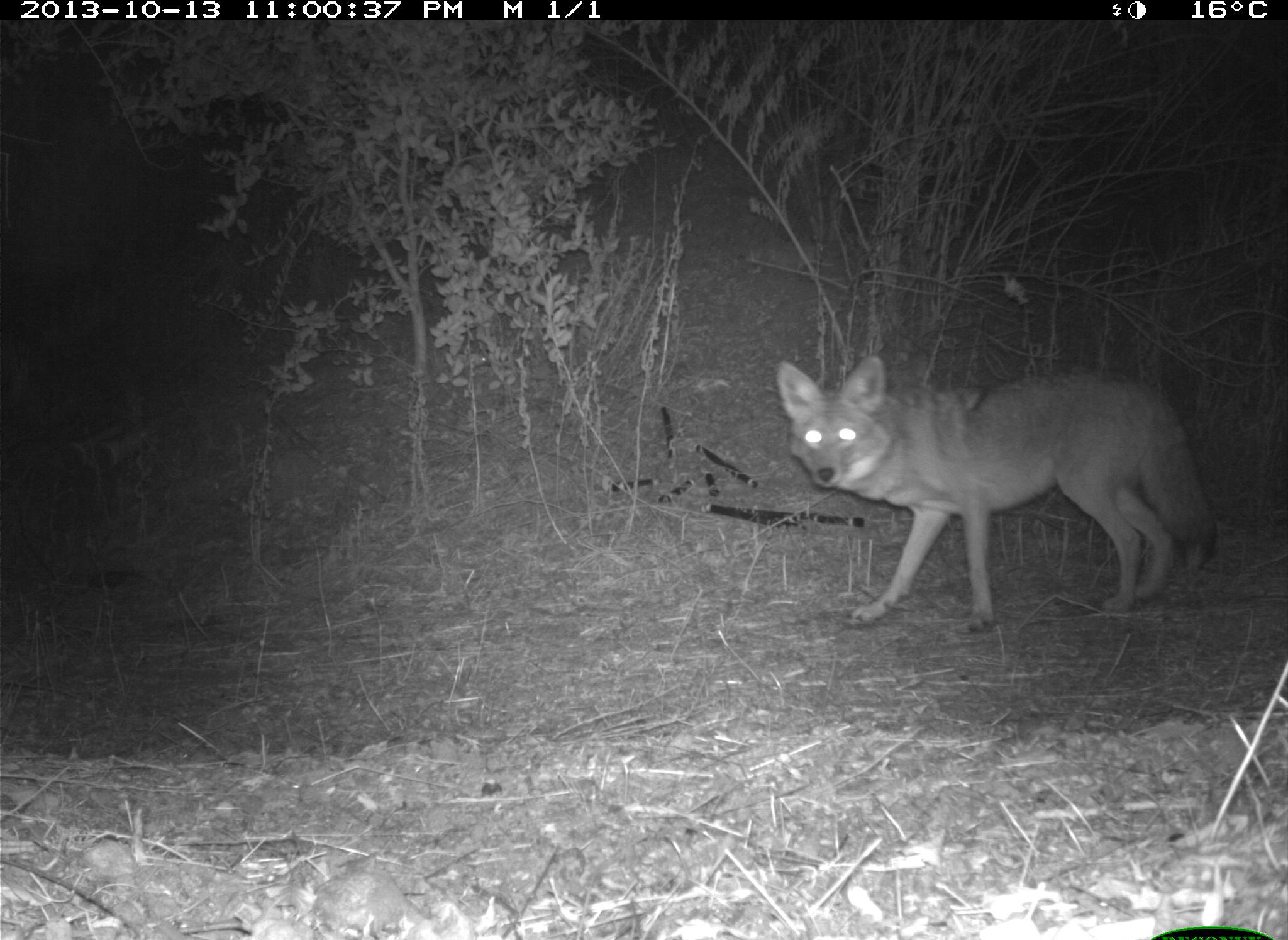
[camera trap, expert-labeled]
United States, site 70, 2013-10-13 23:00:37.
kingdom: Animalia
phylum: Chordata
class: Mammalia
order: Carnivora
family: Canidae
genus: Canis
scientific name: Canis latrans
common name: coyote